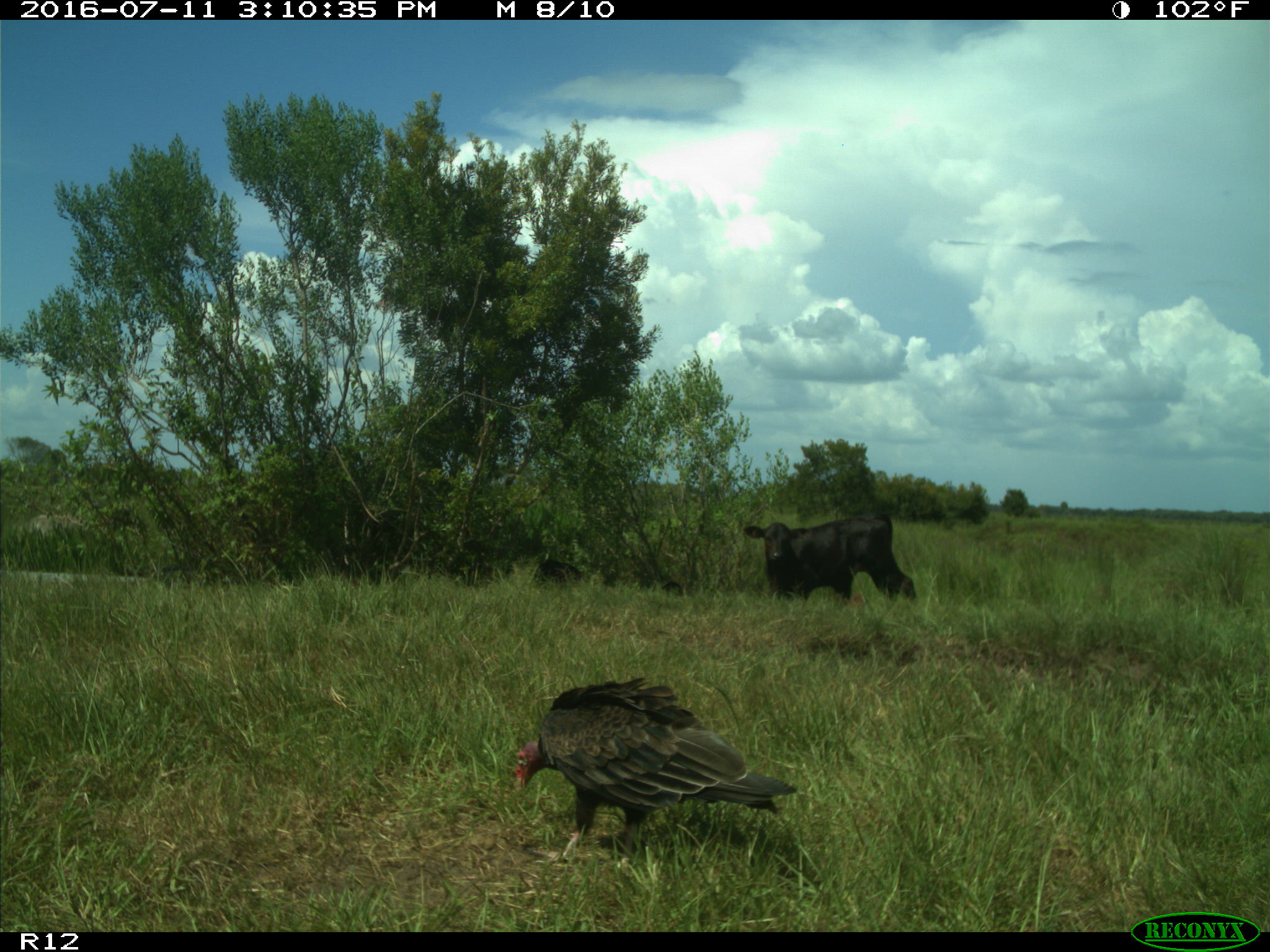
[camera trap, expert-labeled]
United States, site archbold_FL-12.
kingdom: Animalia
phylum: Chordata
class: Mammalia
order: Artiodactyla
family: Bovidae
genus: Bos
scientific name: Bos taurus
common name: domestic cow